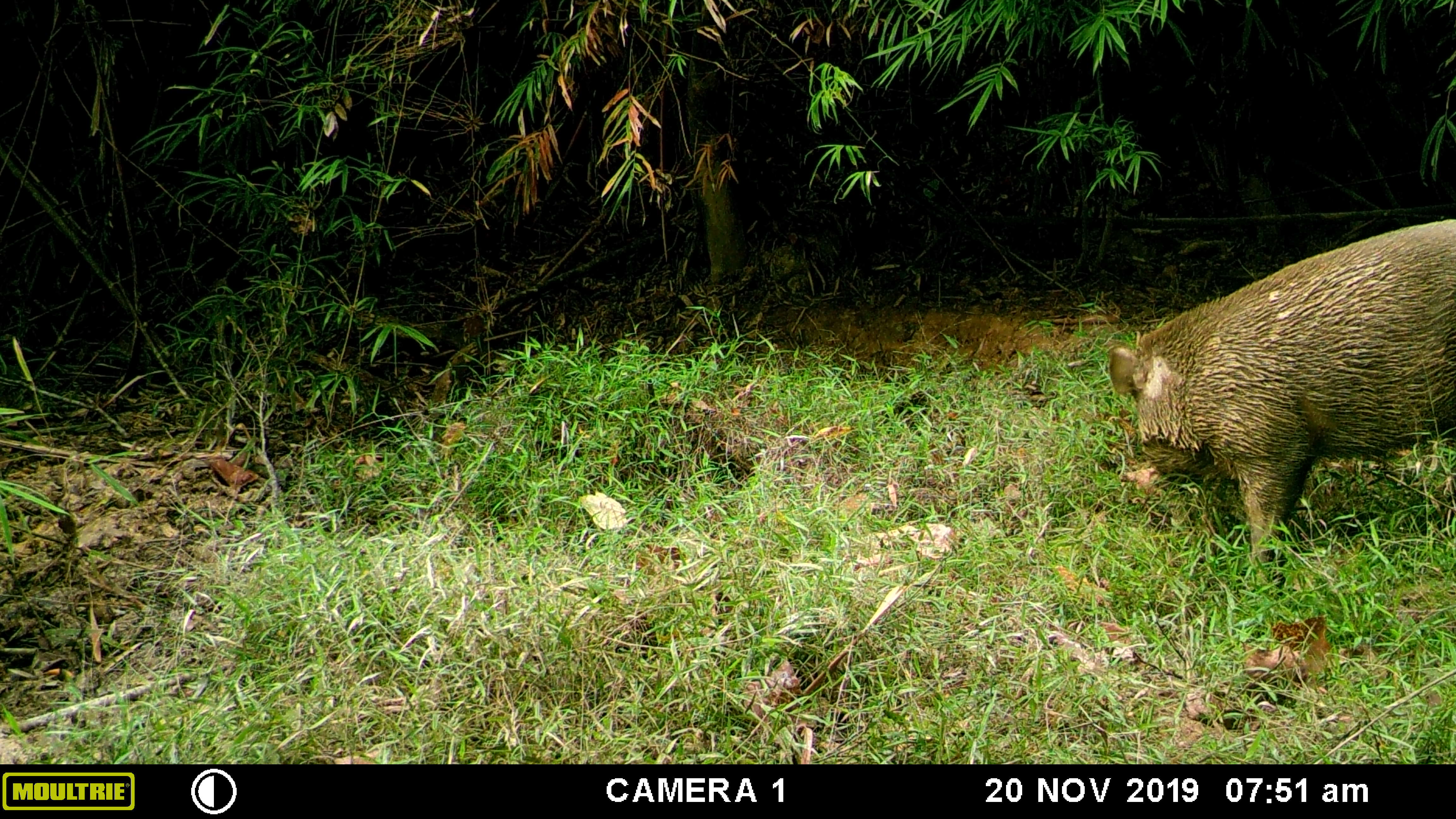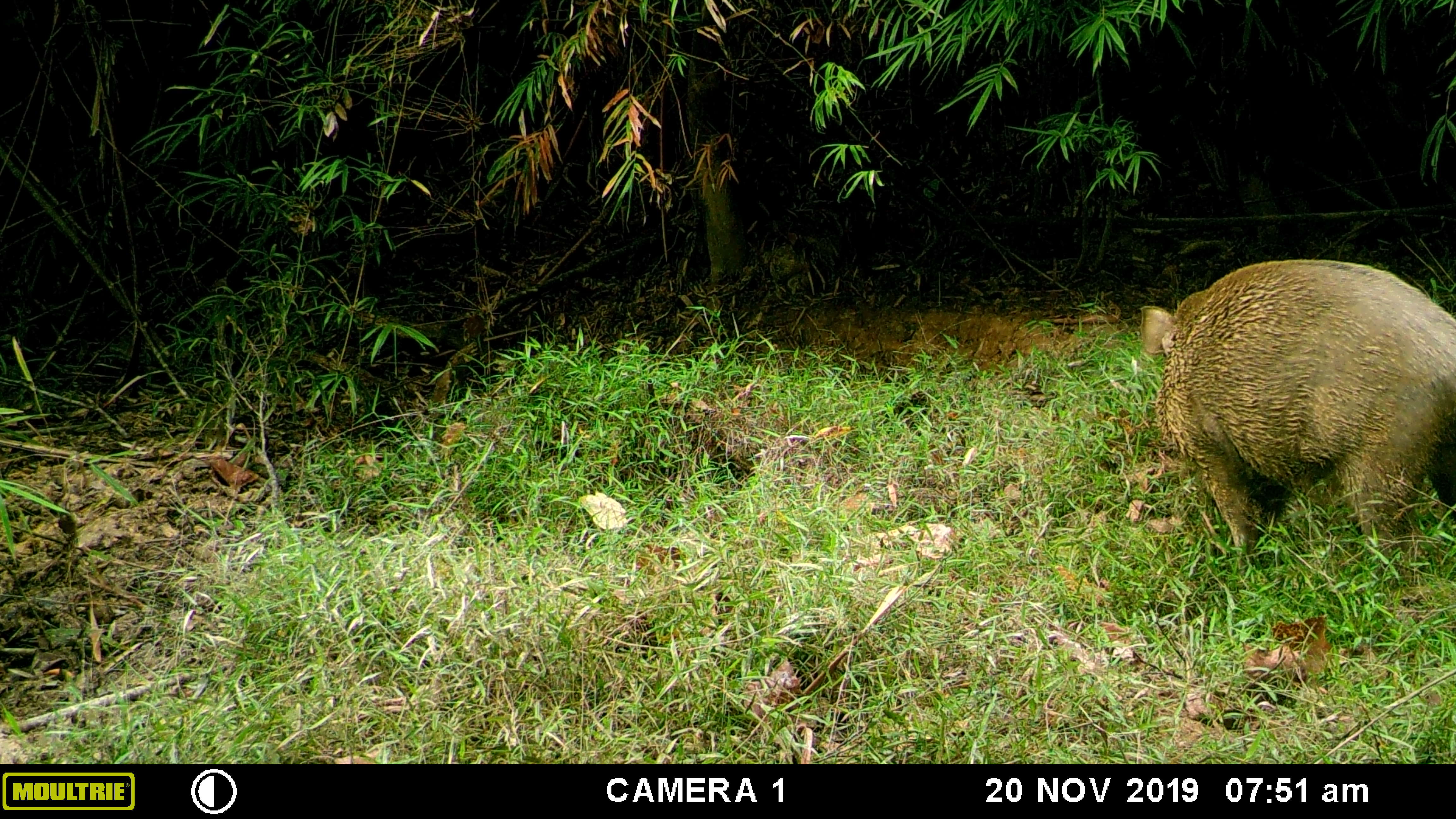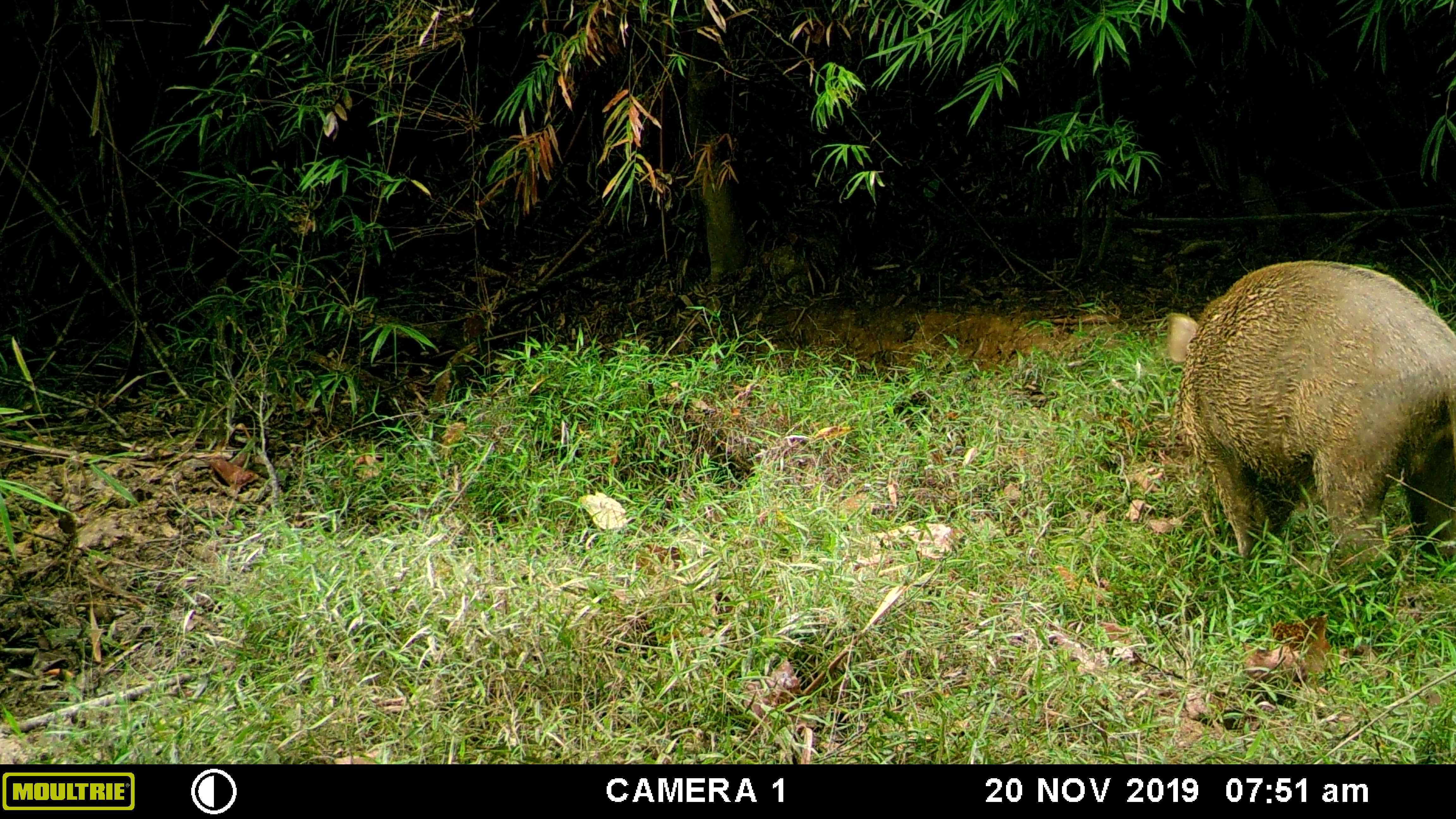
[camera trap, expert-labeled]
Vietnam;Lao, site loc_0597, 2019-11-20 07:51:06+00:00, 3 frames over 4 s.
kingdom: Animalia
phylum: Chordata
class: Mammalia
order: Artiodactyla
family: Suidae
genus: Sus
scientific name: Sus scrofa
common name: eurasian wild pig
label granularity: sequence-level